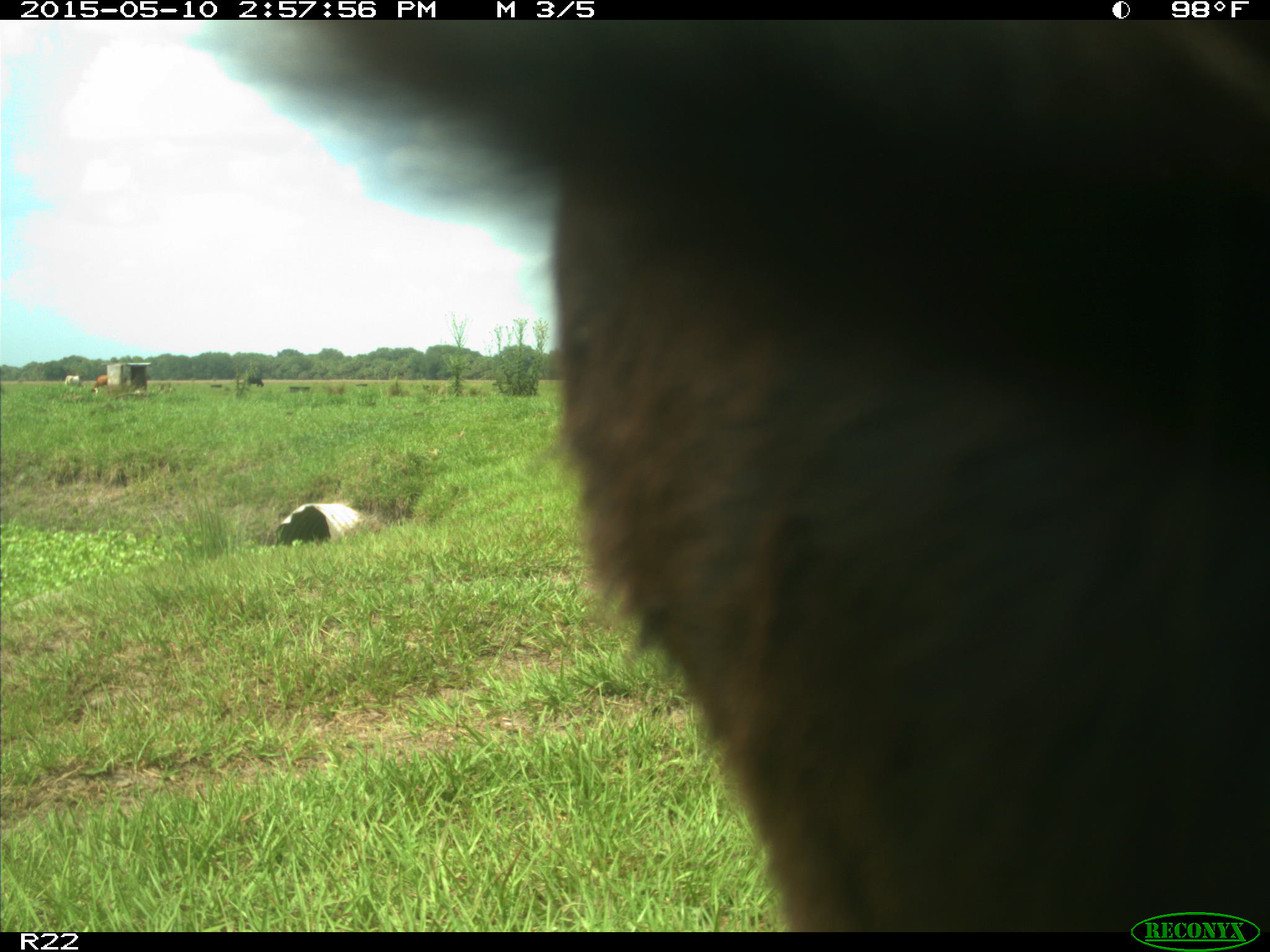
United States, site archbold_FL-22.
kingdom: Animalia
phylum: Chordata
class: Mammalia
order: Artiodactyla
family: Bovidae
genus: Bos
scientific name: Bos taurus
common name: domestic cow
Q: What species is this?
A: Bos taurus (domestic cow).